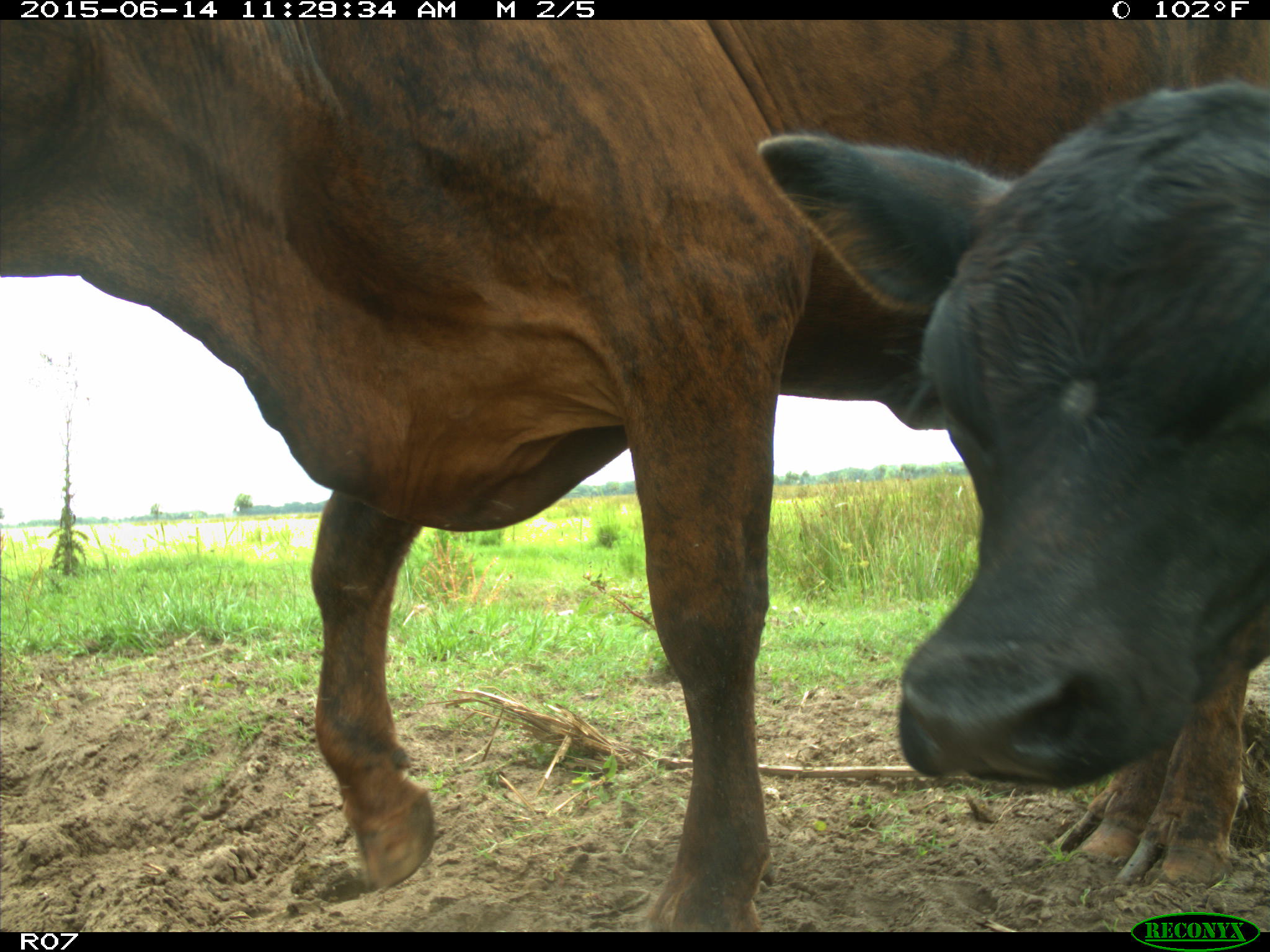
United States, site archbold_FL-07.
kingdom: Animalia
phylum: Chordata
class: Mammalia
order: Artiodactyla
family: Bovidae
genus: Bos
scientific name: Bos taurus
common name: domestic cow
Bos taurus (domestic cow).